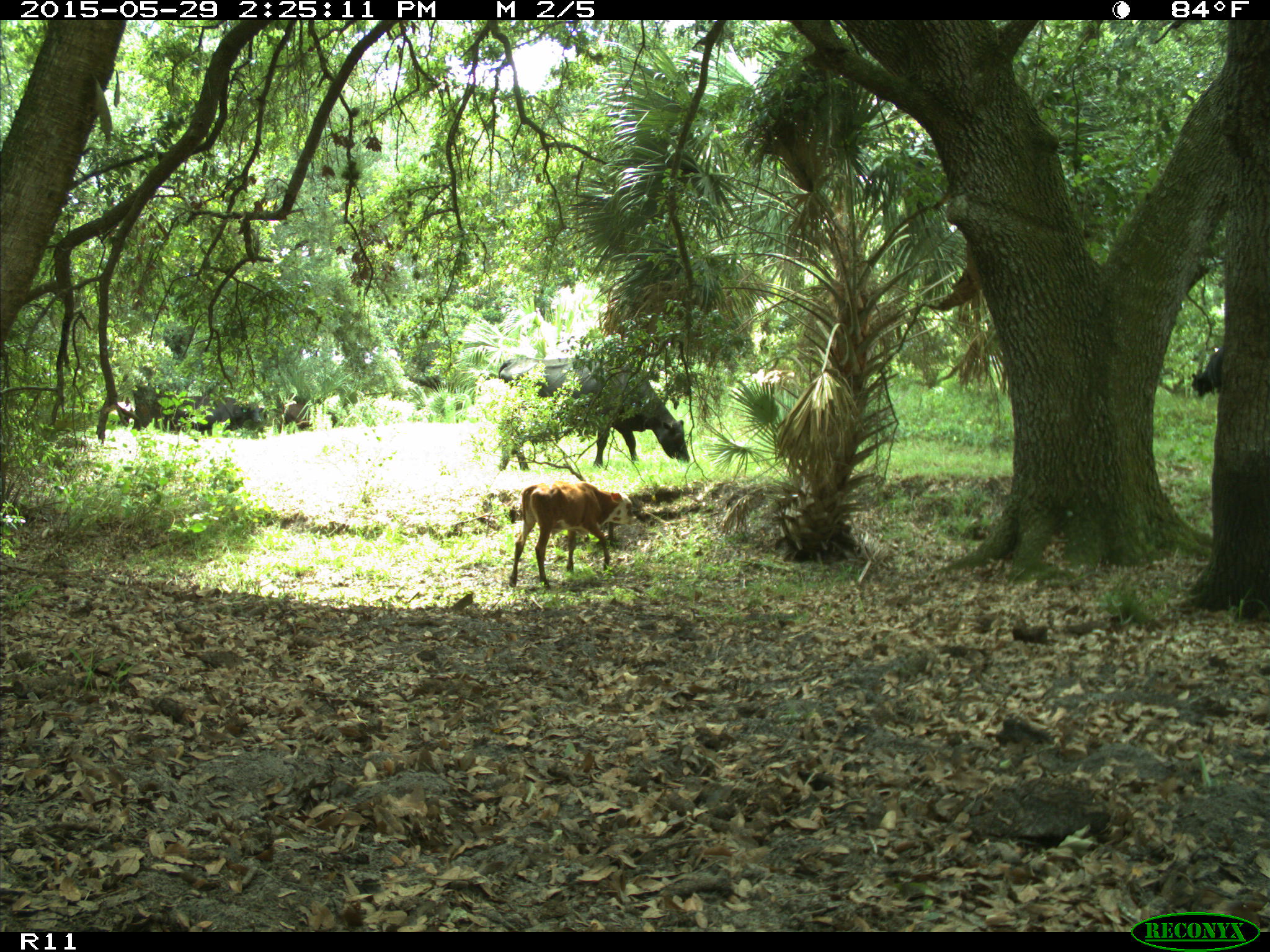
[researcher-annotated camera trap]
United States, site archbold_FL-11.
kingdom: Animalia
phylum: Chordata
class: Mammalia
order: Artiodactyla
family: Bovidae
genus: Bos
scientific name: Bos taurus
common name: domestic cow